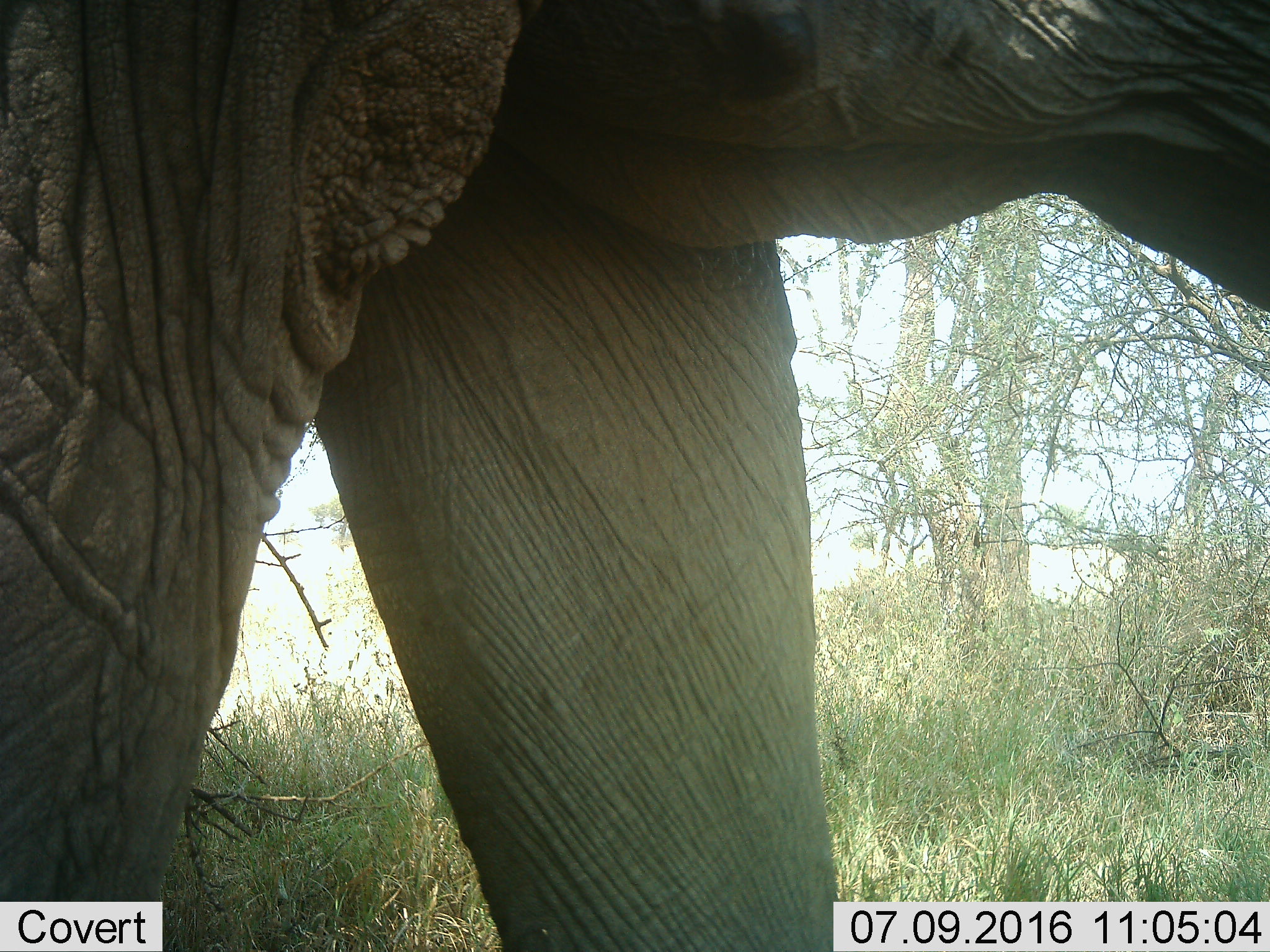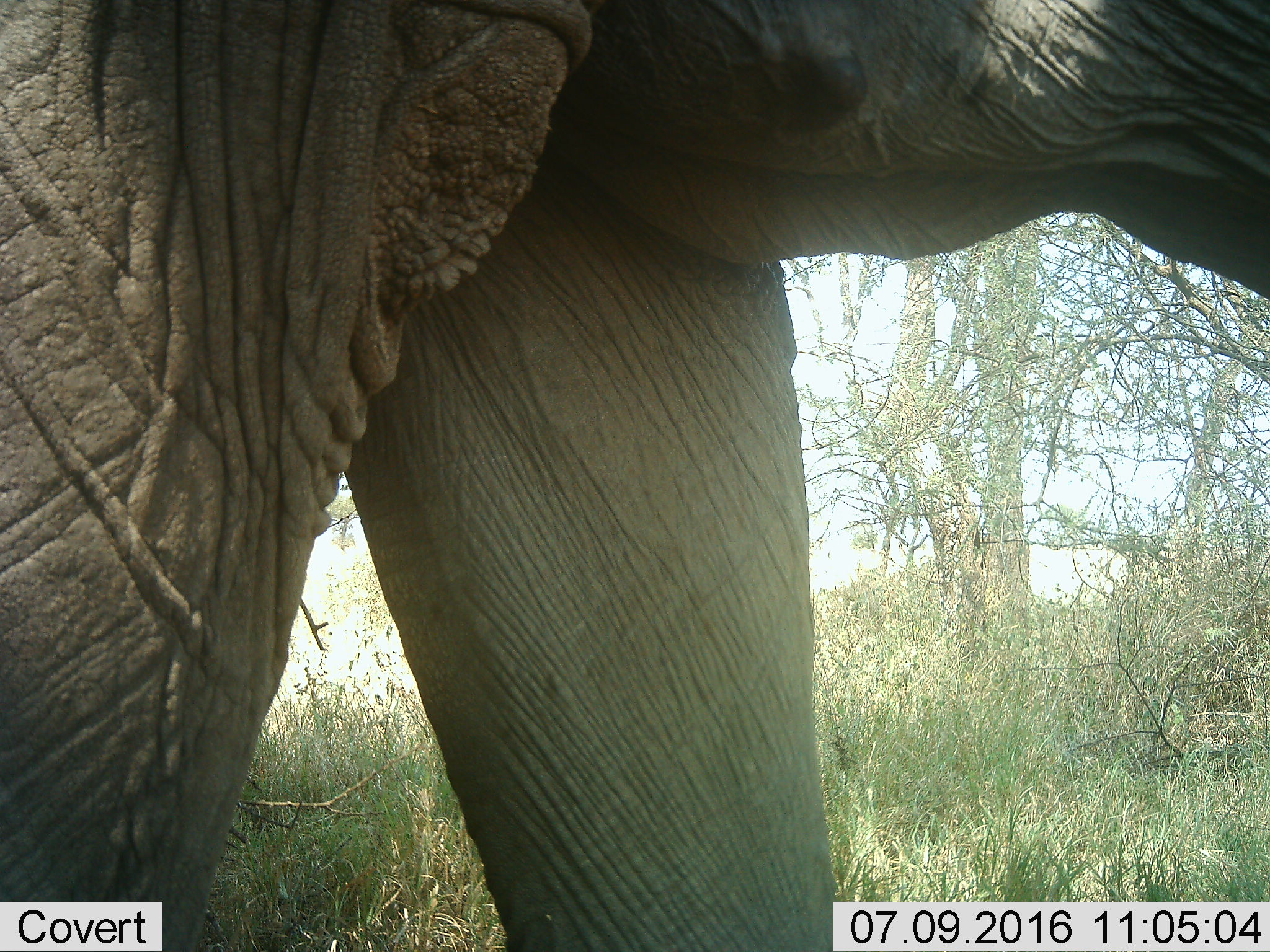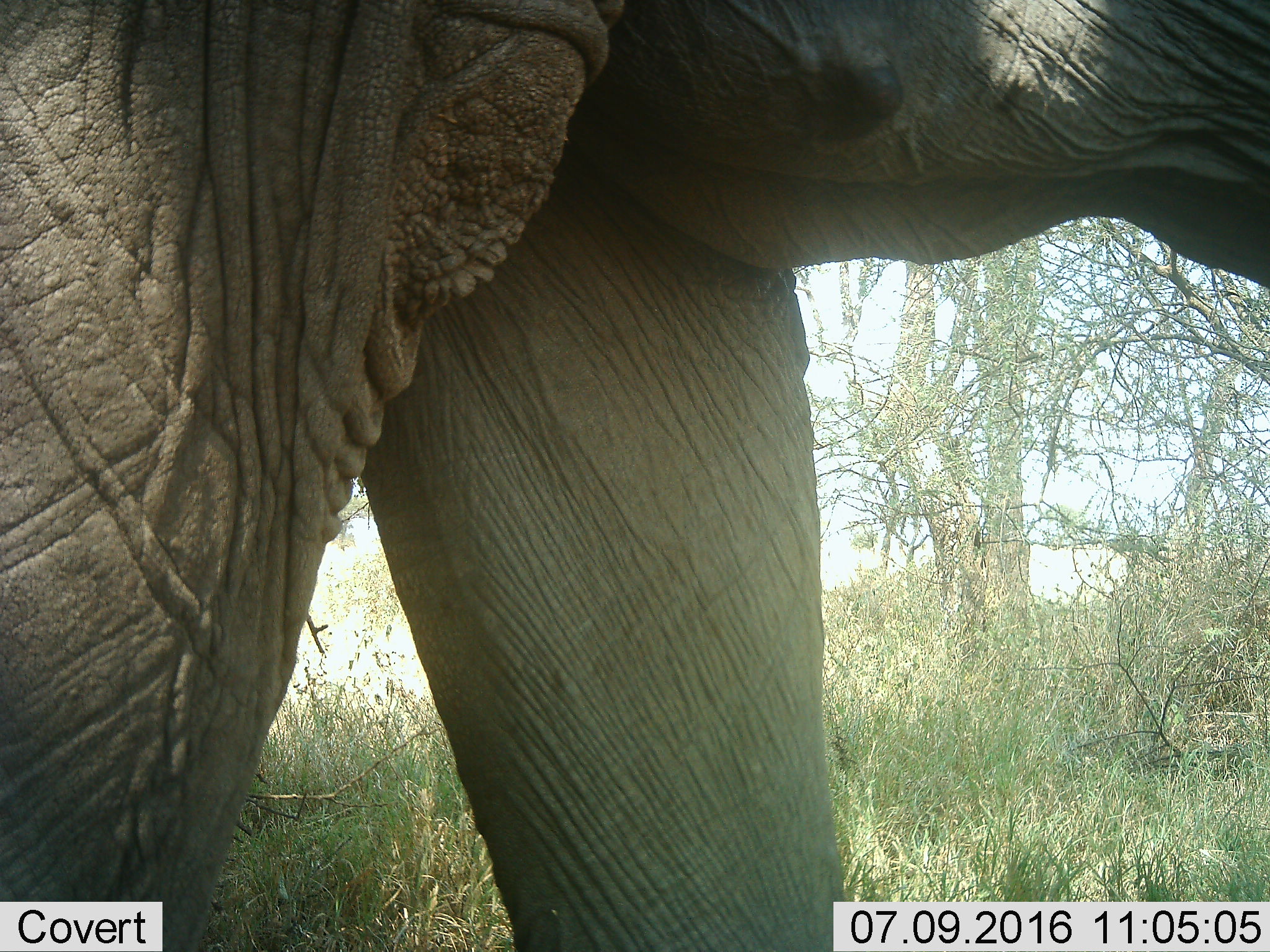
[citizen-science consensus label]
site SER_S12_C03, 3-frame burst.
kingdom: Animalia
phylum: Chordata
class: Mammalia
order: Proboscidea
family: Elephantidae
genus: Loxodonta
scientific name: Loxodonta africana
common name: african bush elephant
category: elephant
Elephant (african bush elephant) (Loxodonta africana), count 1. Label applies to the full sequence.